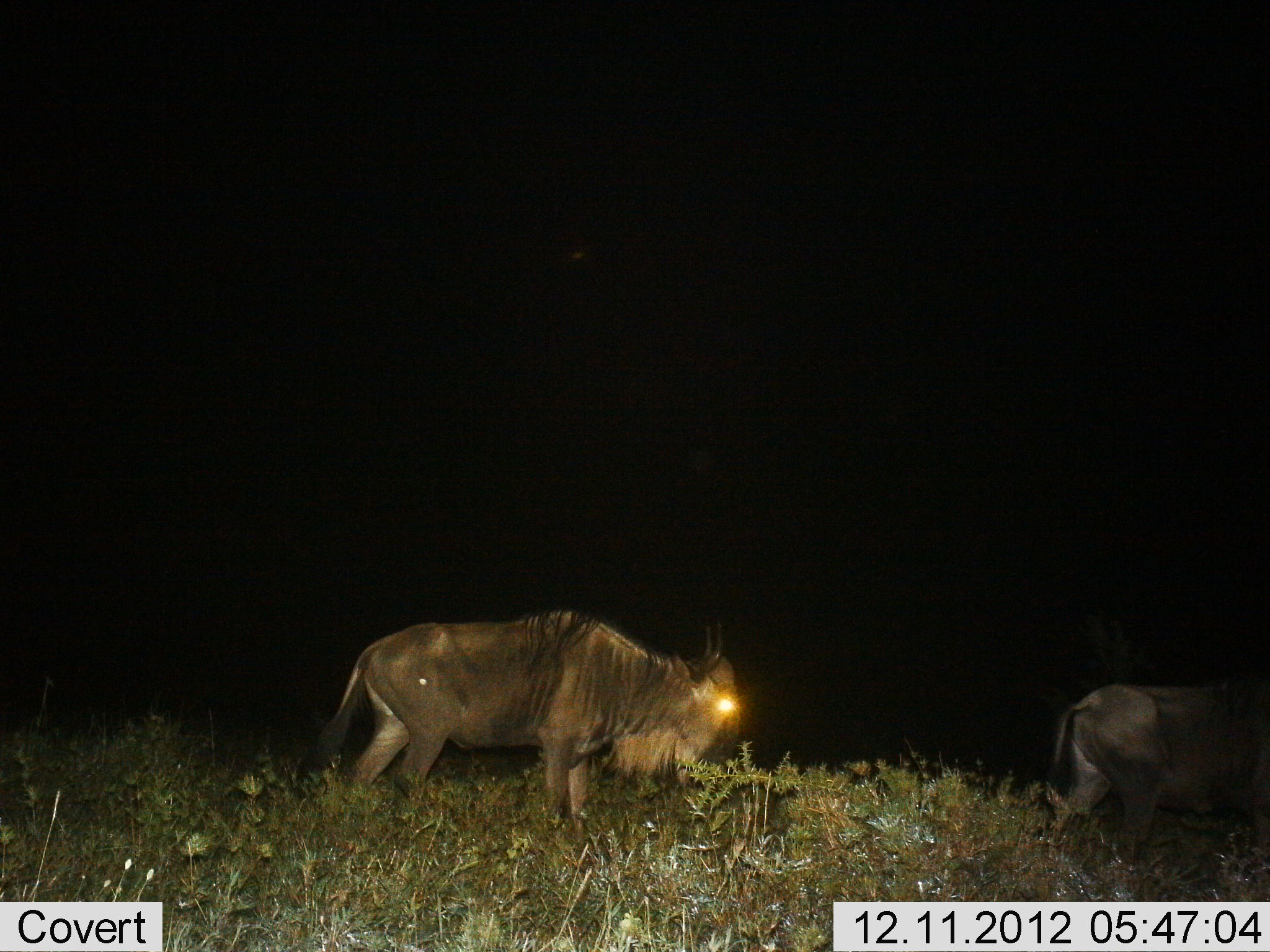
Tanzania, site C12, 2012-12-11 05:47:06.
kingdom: Animalia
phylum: Chordata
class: Mammalia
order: Artiodactyla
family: Bovidae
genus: Connochaetes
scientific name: Connochaetes taurinus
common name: blue wildebeest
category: wildebeest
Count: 2.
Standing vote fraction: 20%.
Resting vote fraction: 0%.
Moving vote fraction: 80%.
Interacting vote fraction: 0%.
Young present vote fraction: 0%.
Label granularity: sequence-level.